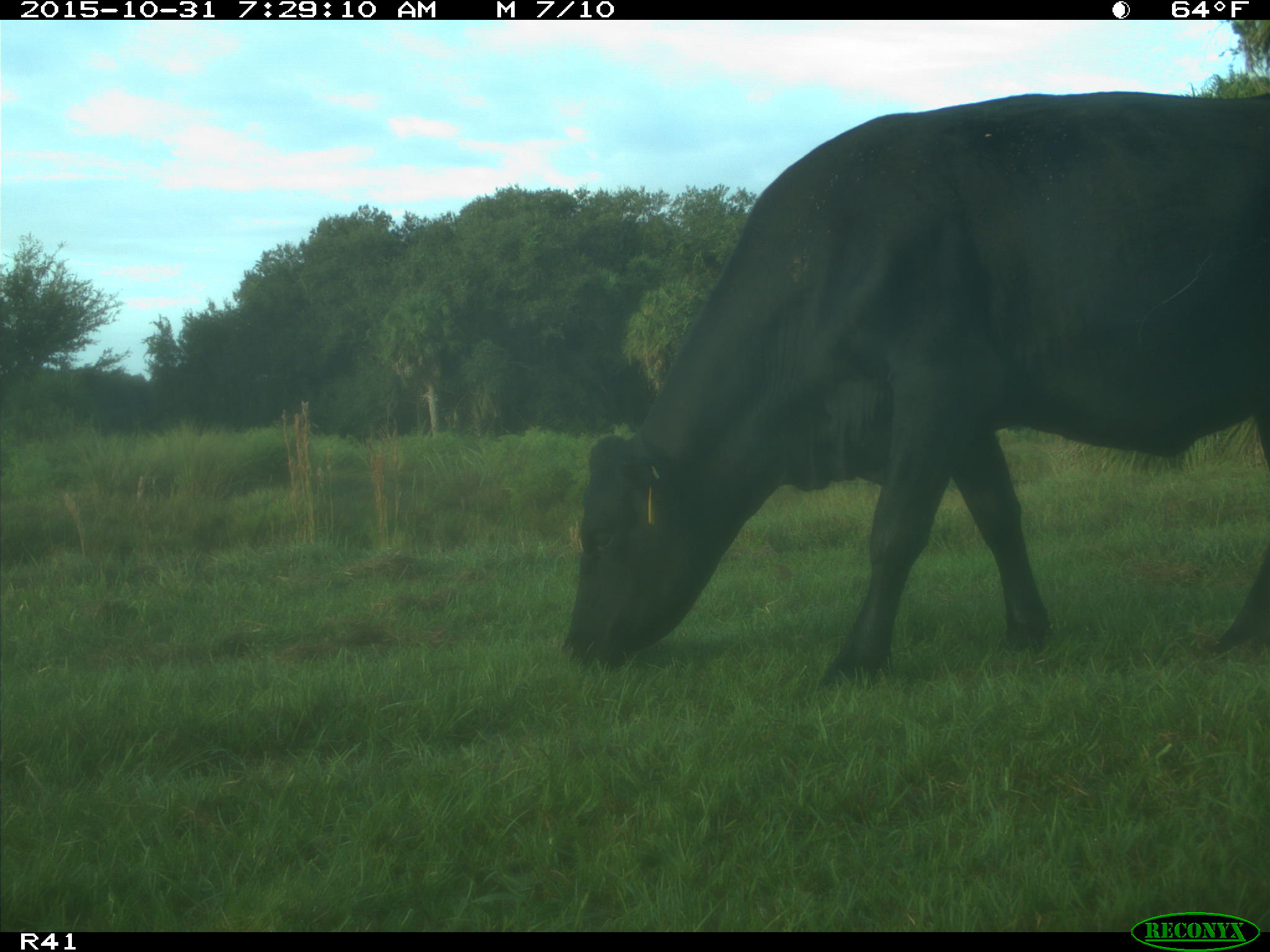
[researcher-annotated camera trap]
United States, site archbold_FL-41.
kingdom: Animalia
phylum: Chordata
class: Mammalia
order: Artiodactyla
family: Bovidae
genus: Bos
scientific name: Bos taurus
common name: domestic cow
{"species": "Bos taurus (domestic cow)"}